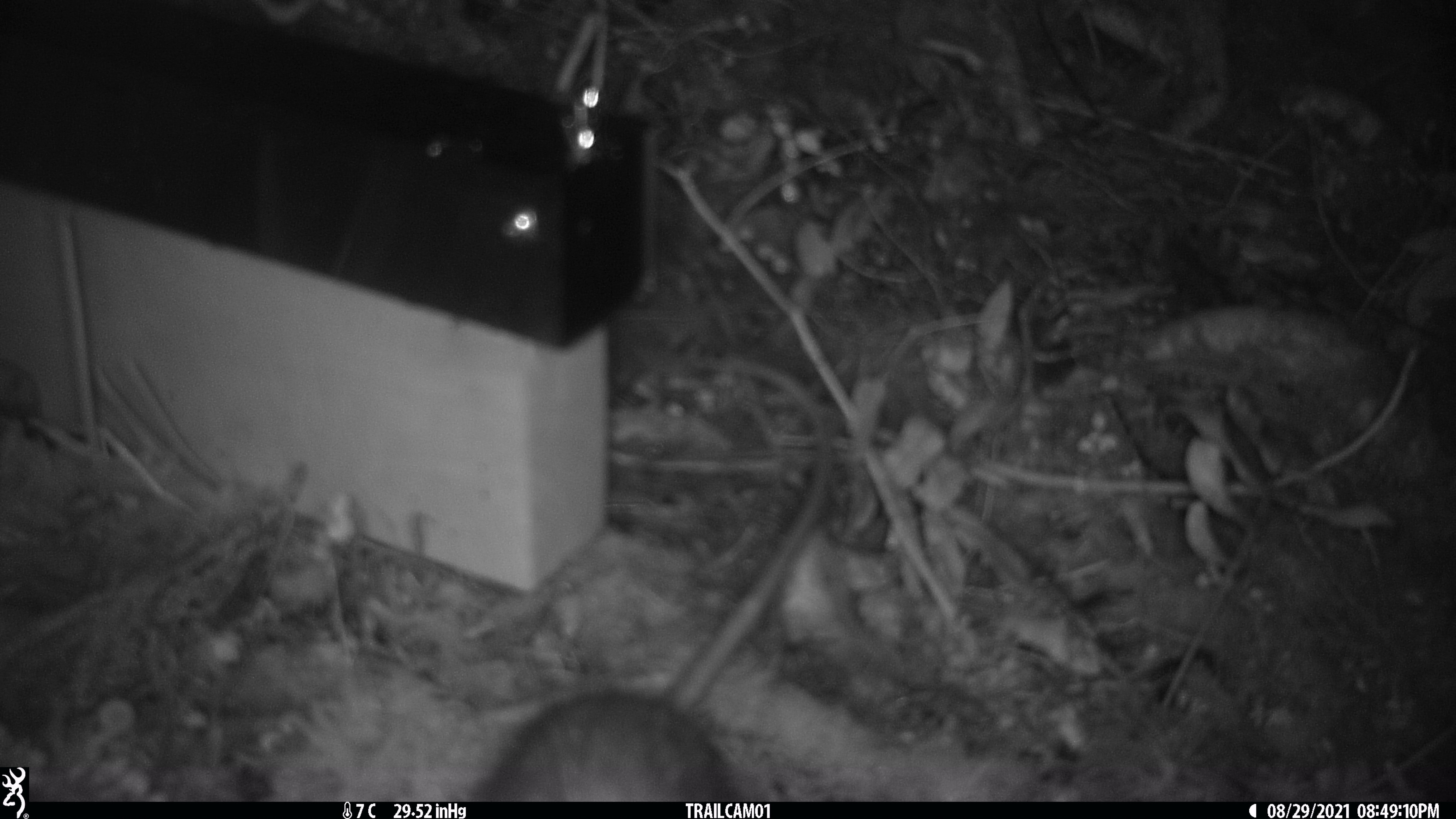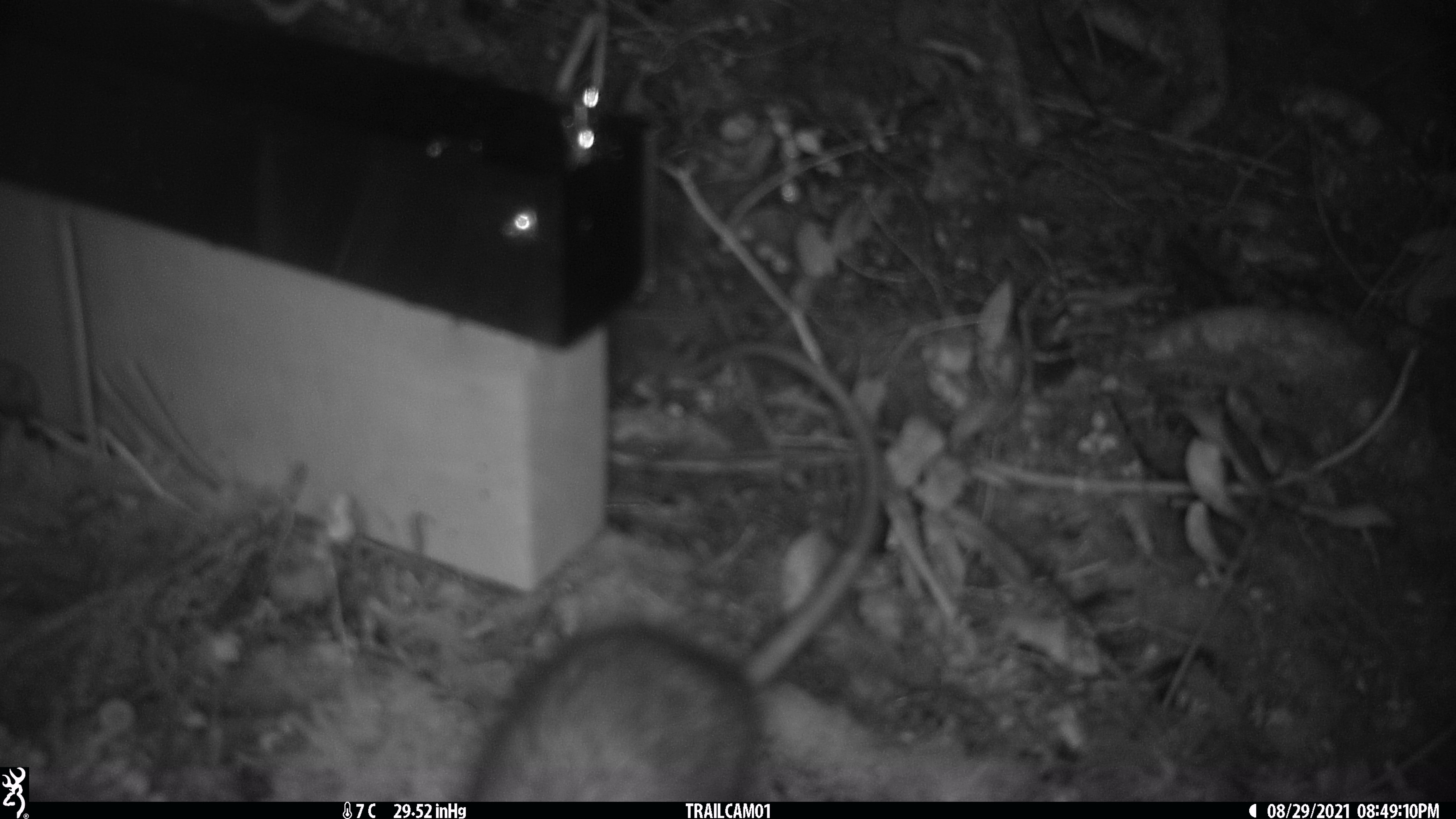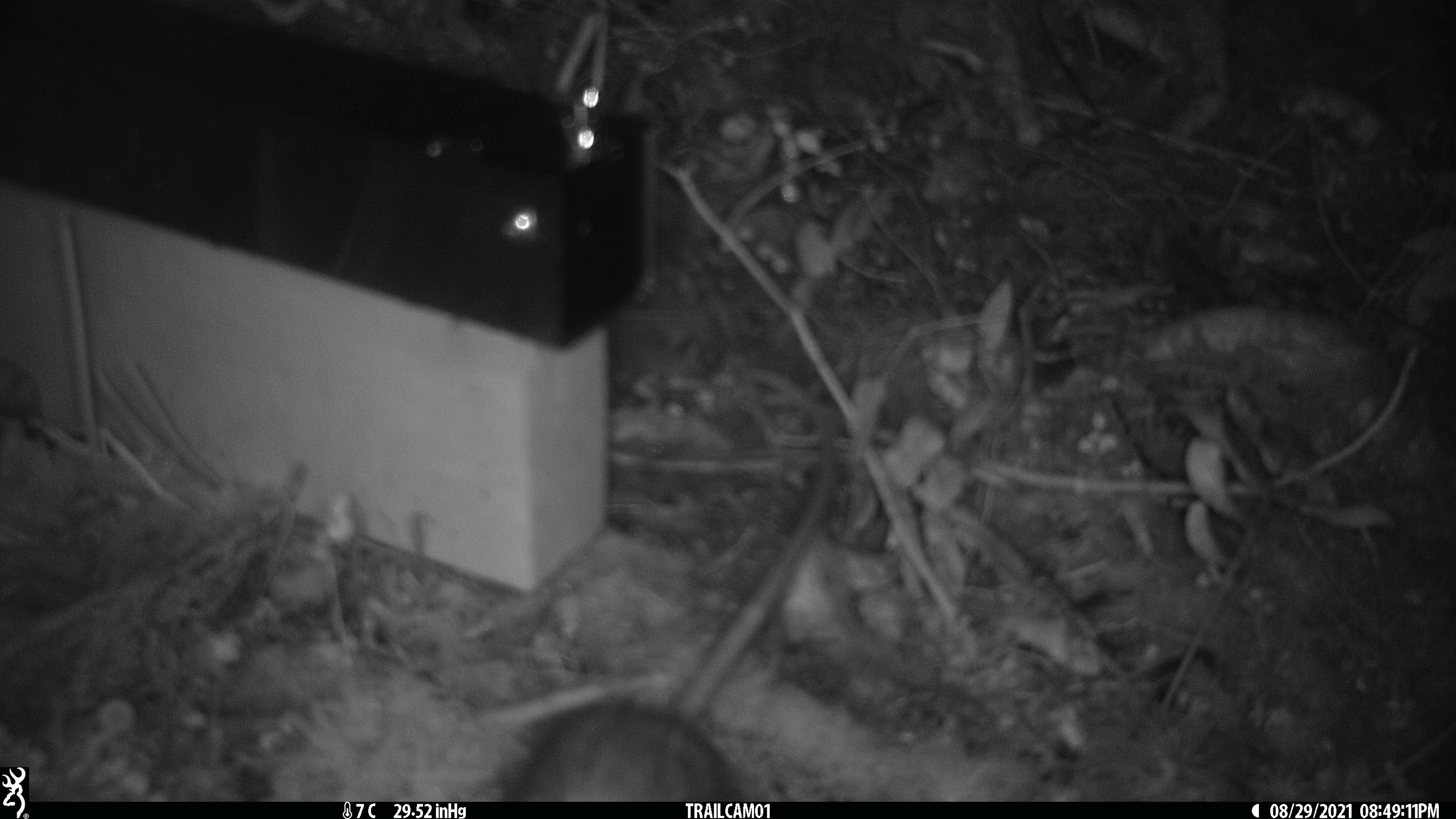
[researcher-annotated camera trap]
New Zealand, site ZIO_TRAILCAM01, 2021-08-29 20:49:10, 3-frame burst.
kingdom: Animalia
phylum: Chordata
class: Mammalia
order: Rodentia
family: Muridae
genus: Rattus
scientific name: Rattus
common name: rat